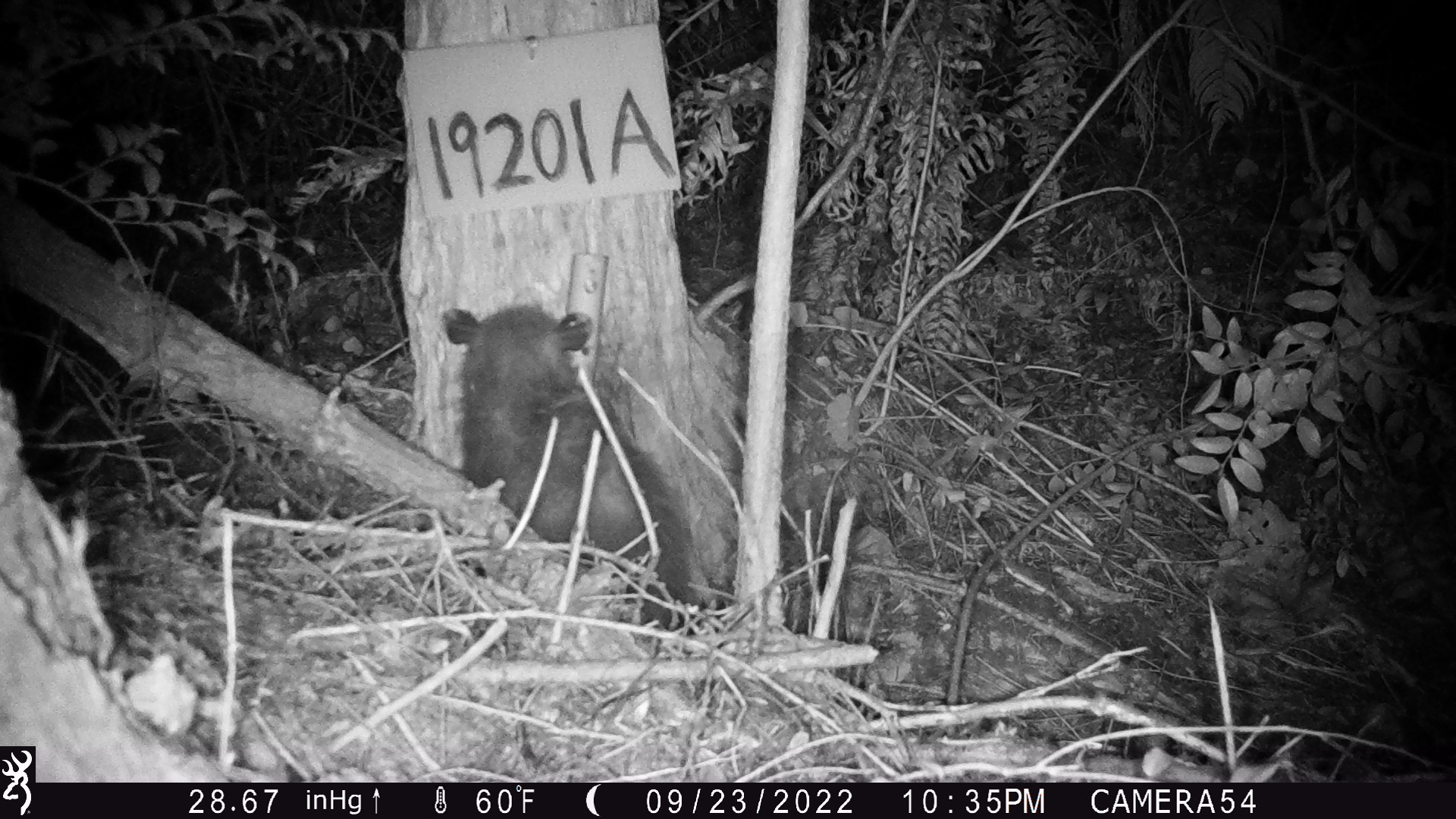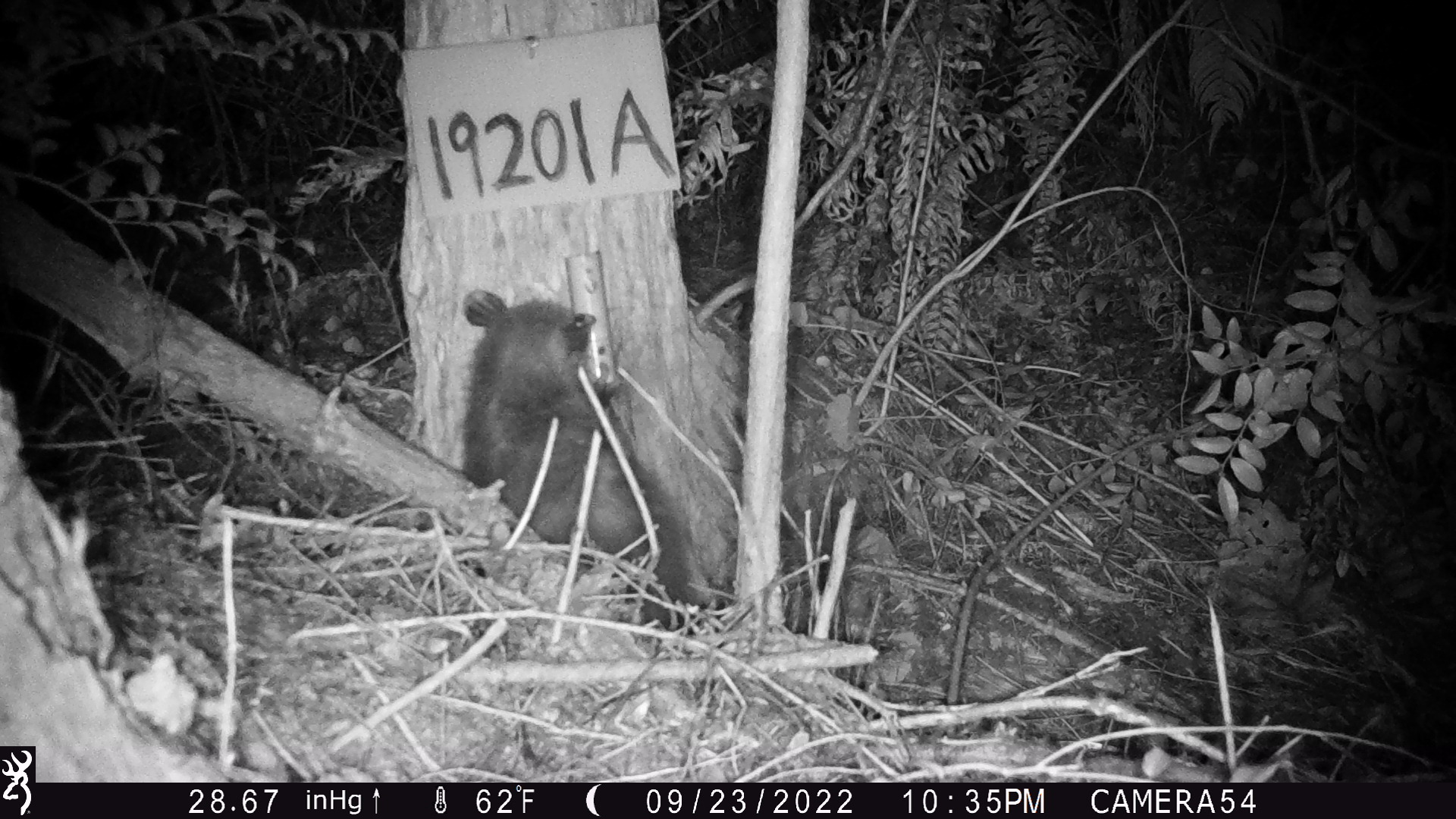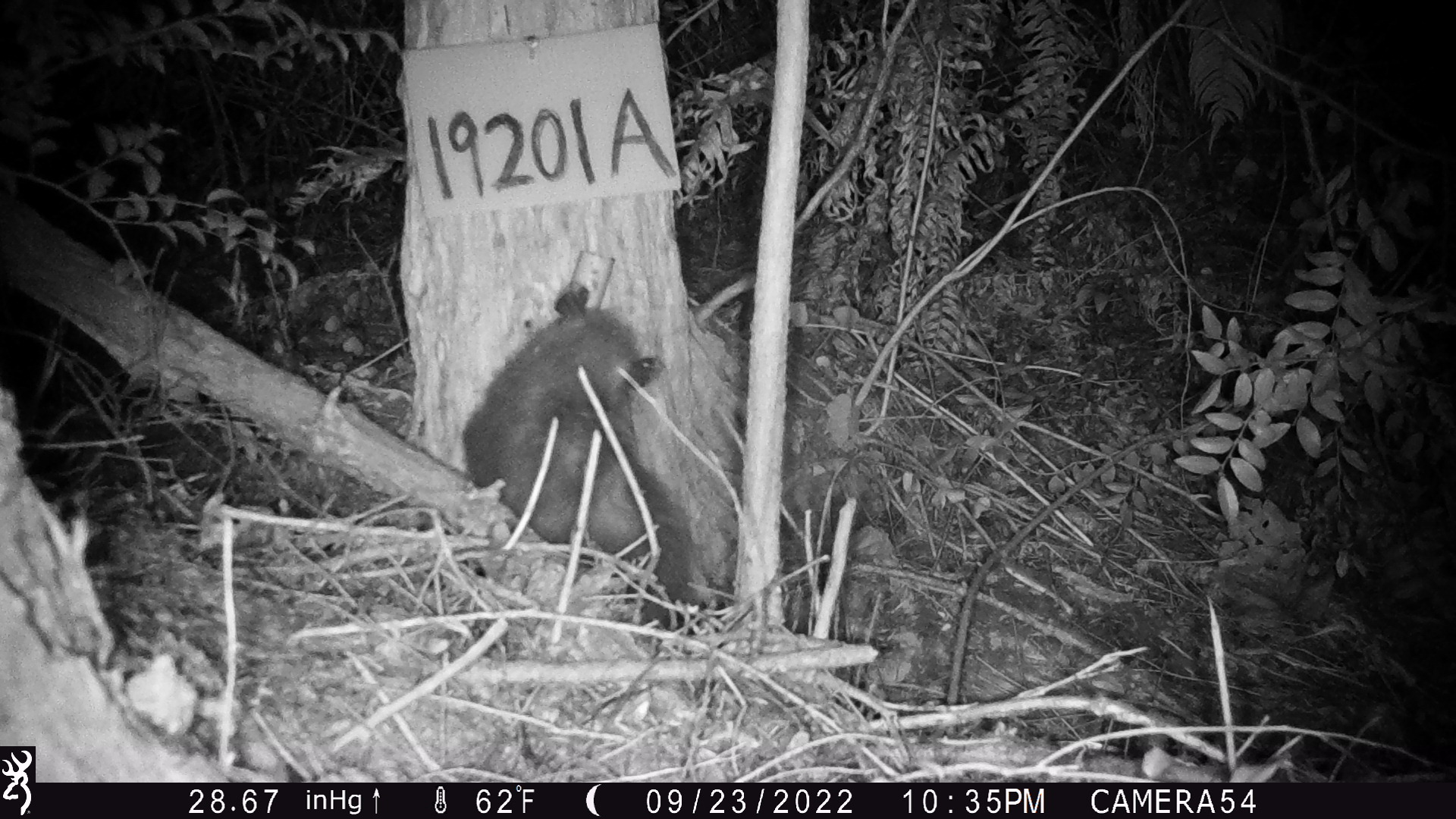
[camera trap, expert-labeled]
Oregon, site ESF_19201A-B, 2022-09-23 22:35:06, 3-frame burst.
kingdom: Animalia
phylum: Chordata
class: Mammalia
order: Didelphimorphia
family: Didelphidae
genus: Didelphis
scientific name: Didelphis virginiana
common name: virginia opossum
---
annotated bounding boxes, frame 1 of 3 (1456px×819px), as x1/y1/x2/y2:
virginia opossum: 411/277/738/654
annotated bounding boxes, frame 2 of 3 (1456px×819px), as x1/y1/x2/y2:
virginia opossum: 428/249/755/662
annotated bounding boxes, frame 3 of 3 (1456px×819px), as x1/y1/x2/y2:
virginia opossum: 442/266/718/623